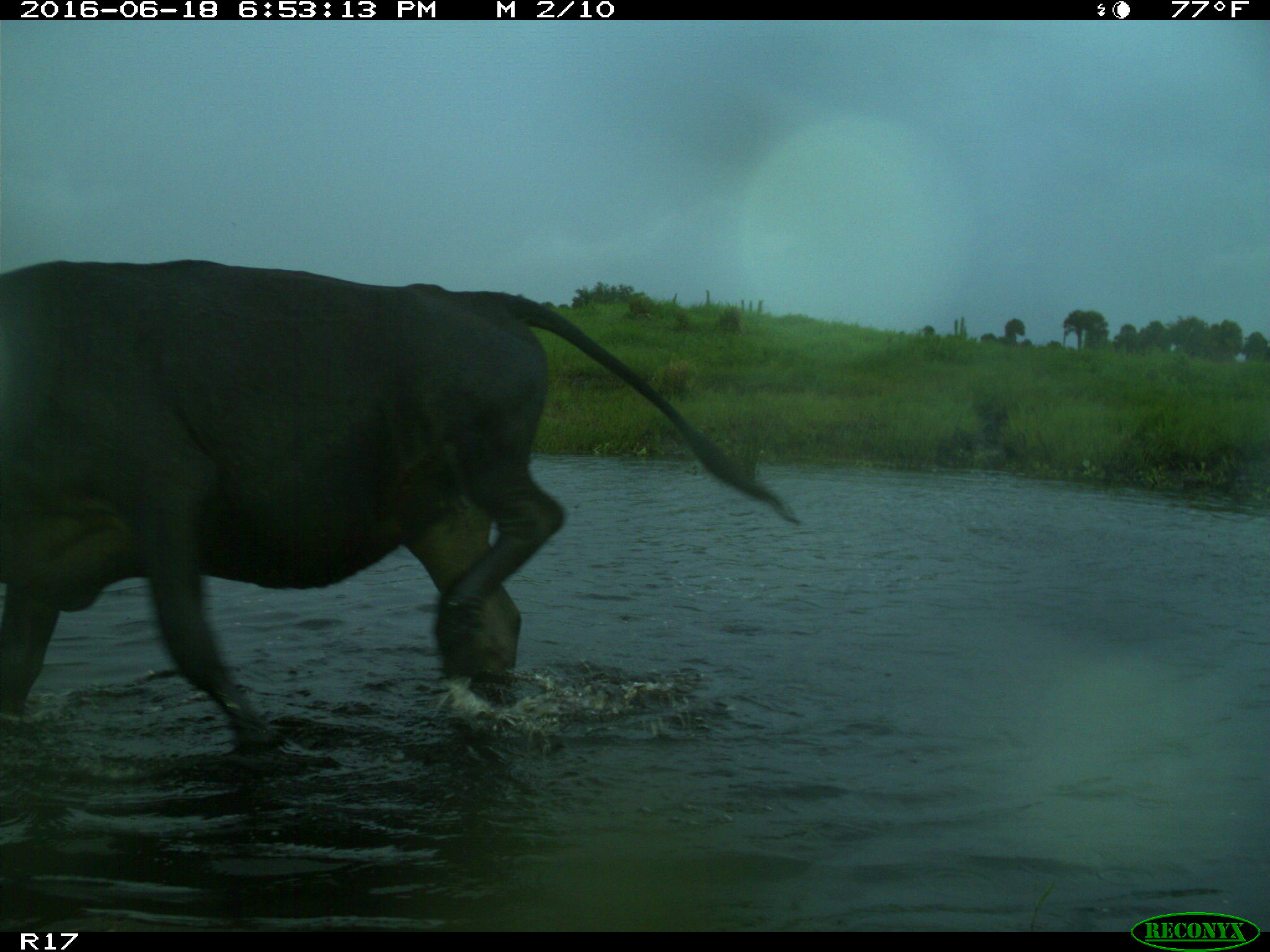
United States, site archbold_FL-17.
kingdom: Animalia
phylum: Chordata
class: Mammalia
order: Artiodactyla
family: Bovidae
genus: Bos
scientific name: Bos taurus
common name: domestic cow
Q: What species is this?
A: Bos taurus (domestic cow).